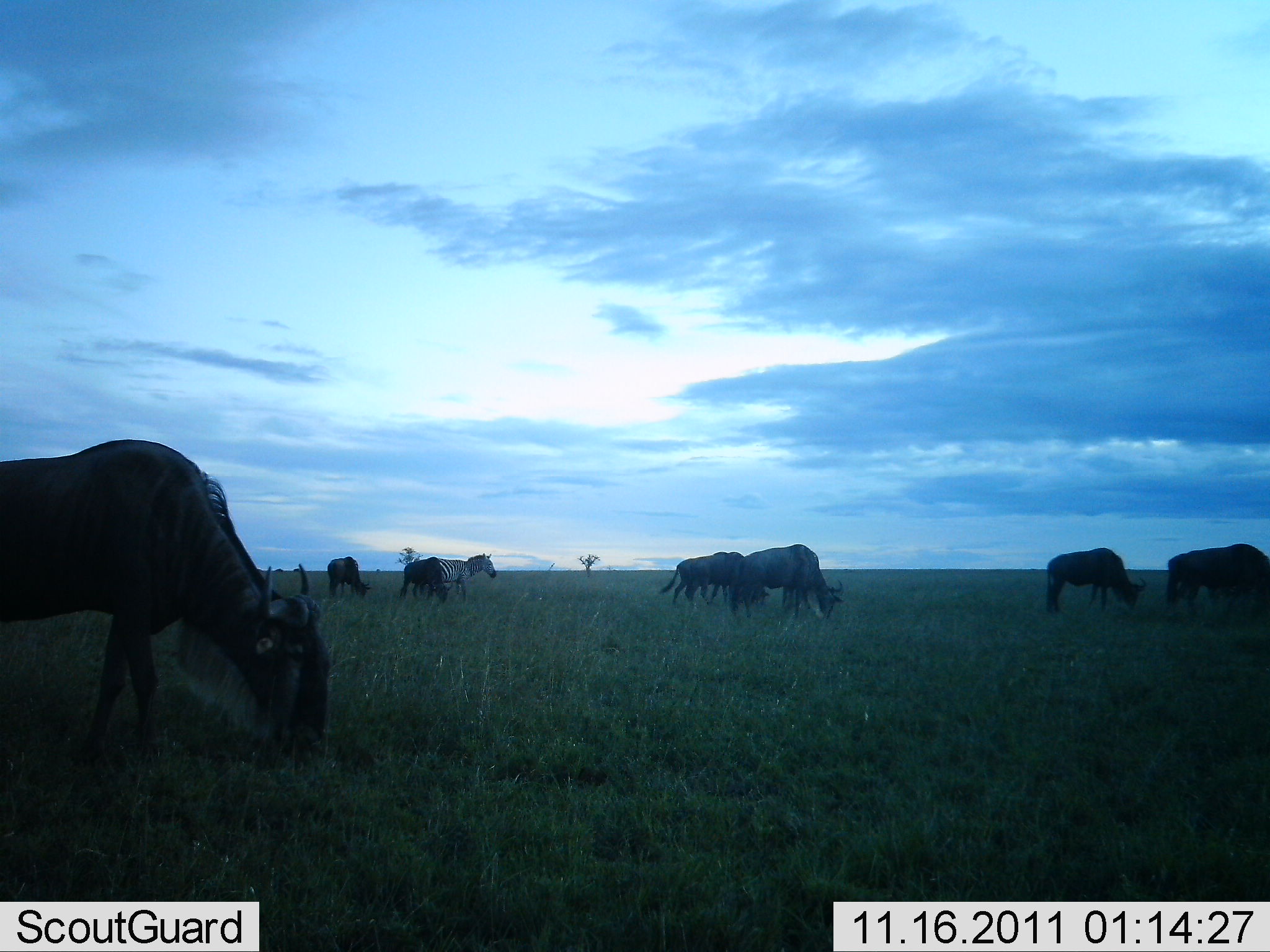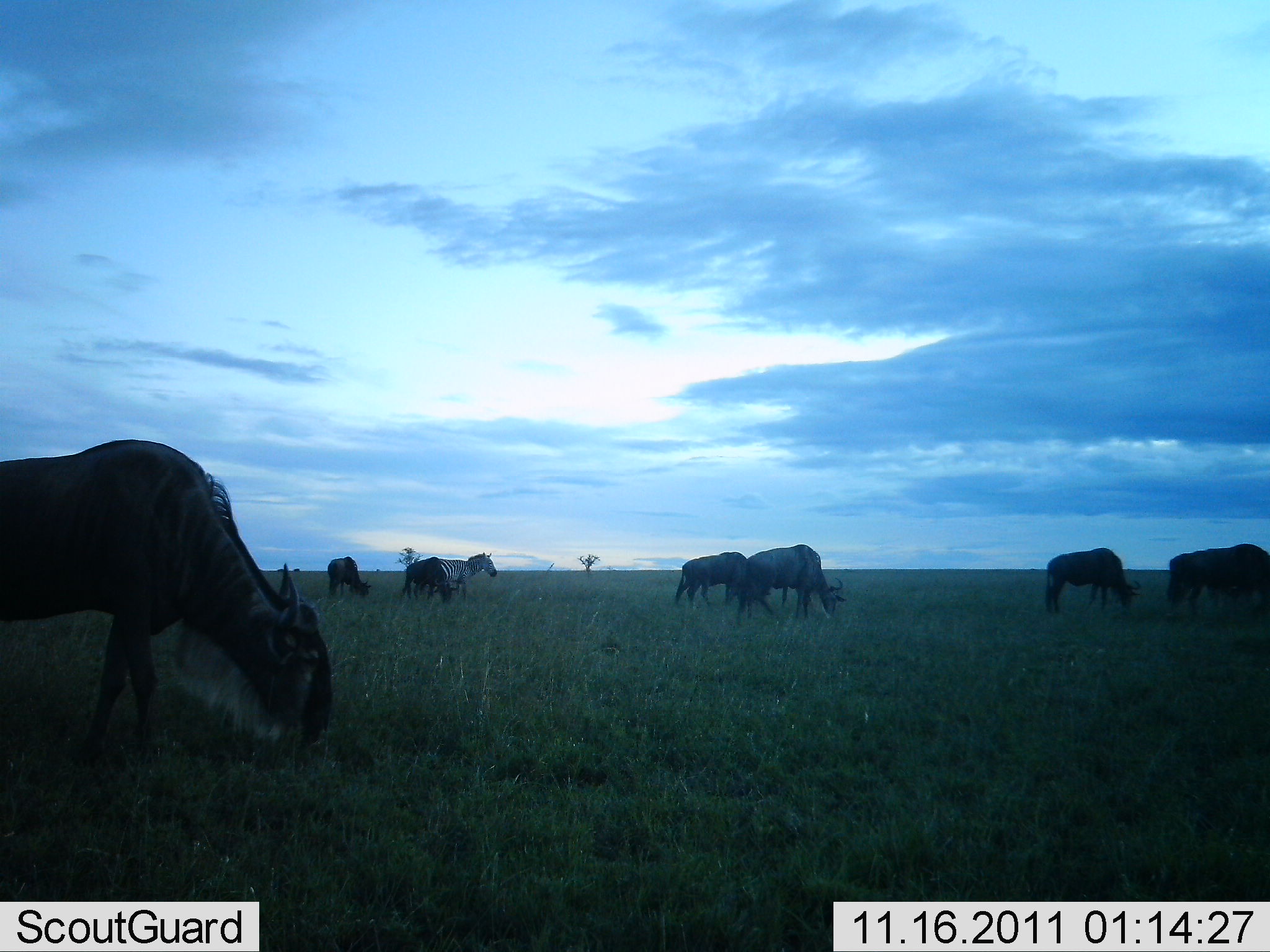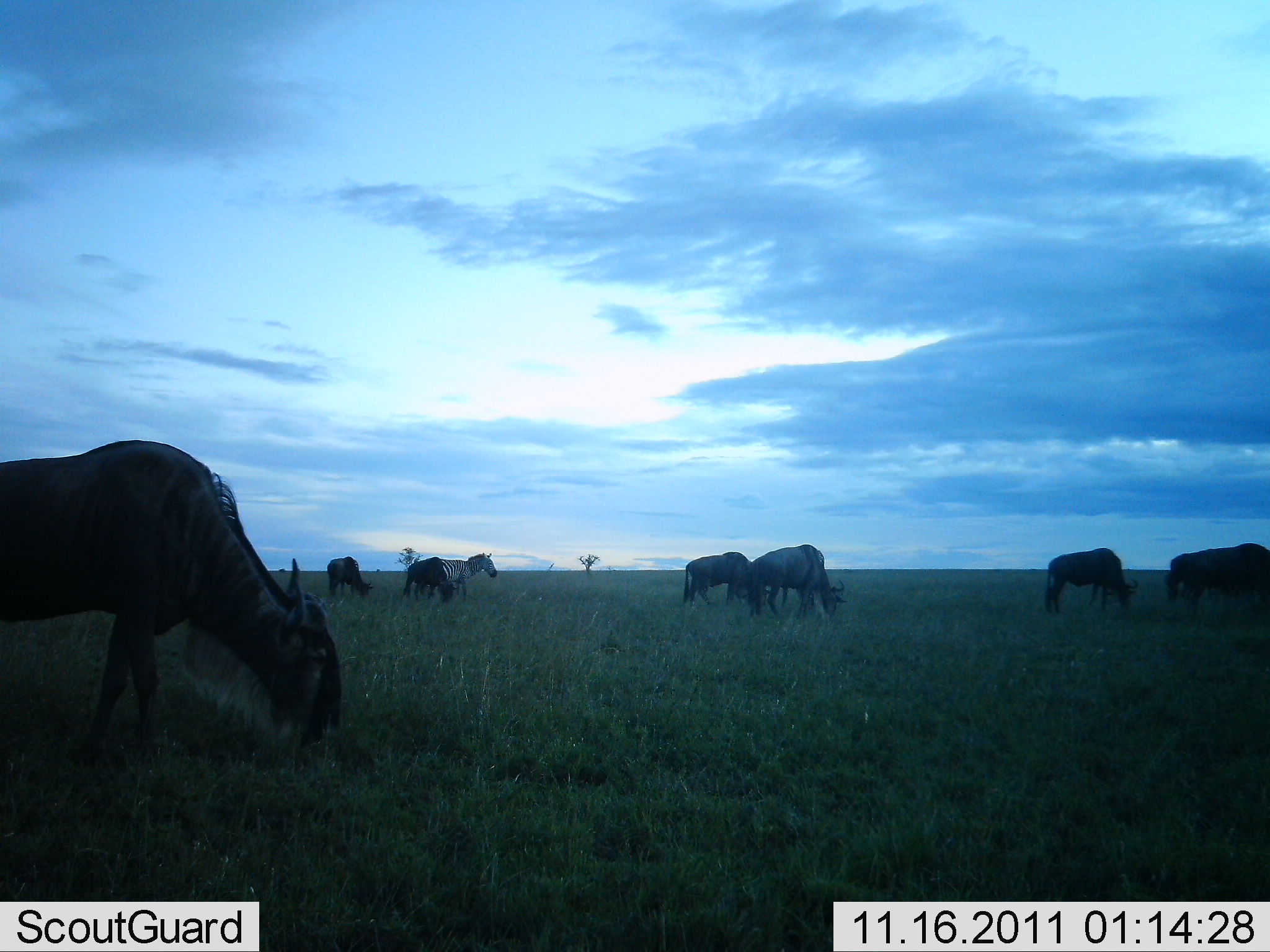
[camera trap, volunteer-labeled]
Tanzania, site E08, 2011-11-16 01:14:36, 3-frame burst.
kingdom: Animalia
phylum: Chordata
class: Mammalia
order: Artiodactyla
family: Bovidae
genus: Connochaetes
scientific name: Connochaetes taurinus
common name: blue wildebeest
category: wildebeest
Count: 7.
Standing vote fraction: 14%.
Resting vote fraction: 0%.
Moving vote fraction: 7%.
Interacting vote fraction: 0%.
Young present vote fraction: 0%.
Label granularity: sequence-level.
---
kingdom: Animalia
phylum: Chordata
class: Mammalia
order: Perissodactyla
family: Equidae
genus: Equus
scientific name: Equus quagga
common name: plains zebra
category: zebra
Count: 1.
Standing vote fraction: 82%.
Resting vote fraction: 0%.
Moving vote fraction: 18%.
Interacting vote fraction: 0%.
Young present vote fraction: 0%.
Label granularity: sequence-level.